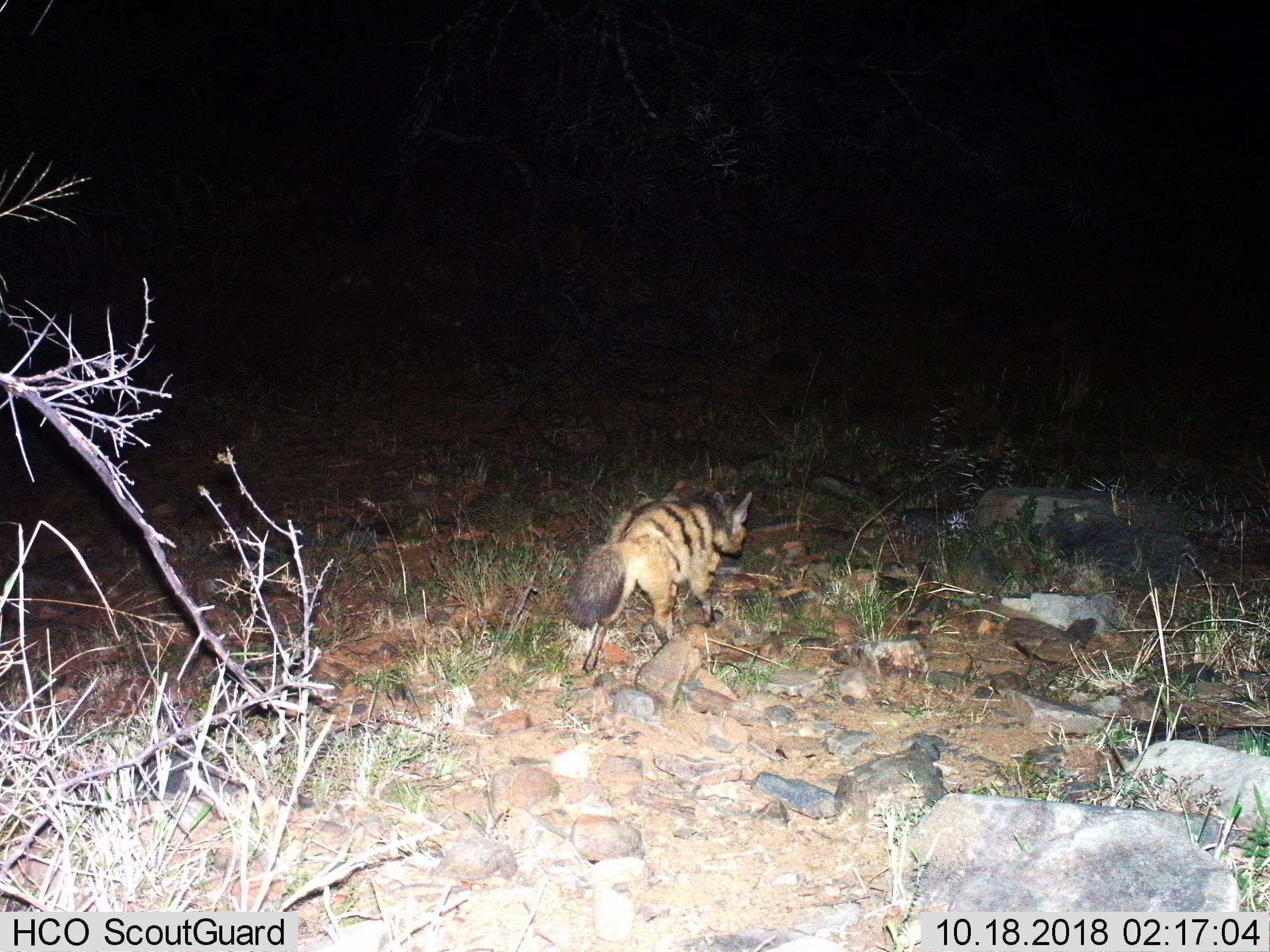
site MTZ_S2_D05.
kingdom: Animalia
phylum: Chordata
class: Mammalia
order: Carnivora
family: Hyaenidae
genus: Proteles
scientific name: Proteles cristatus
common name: aardwolf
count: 1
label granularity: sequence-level